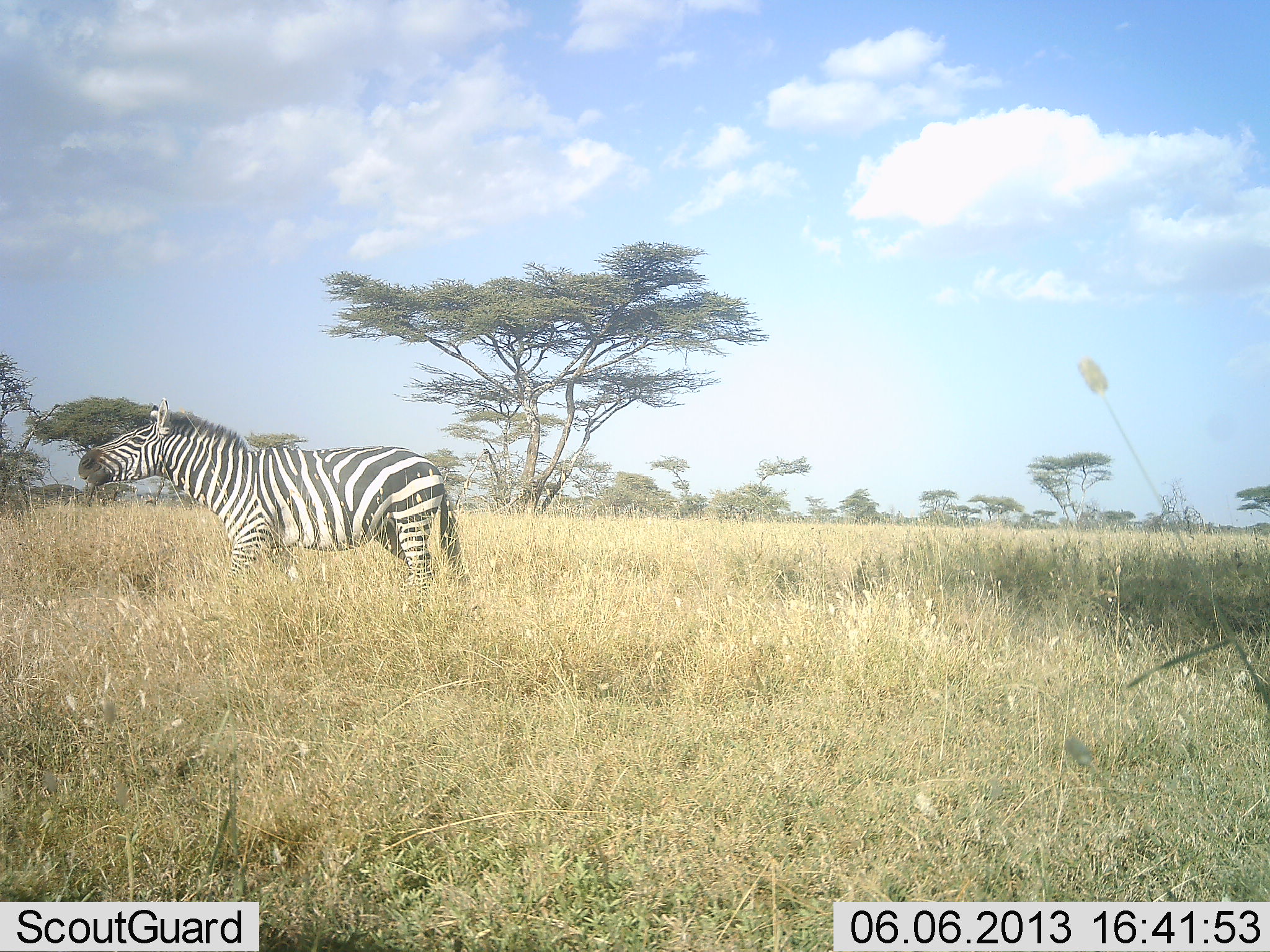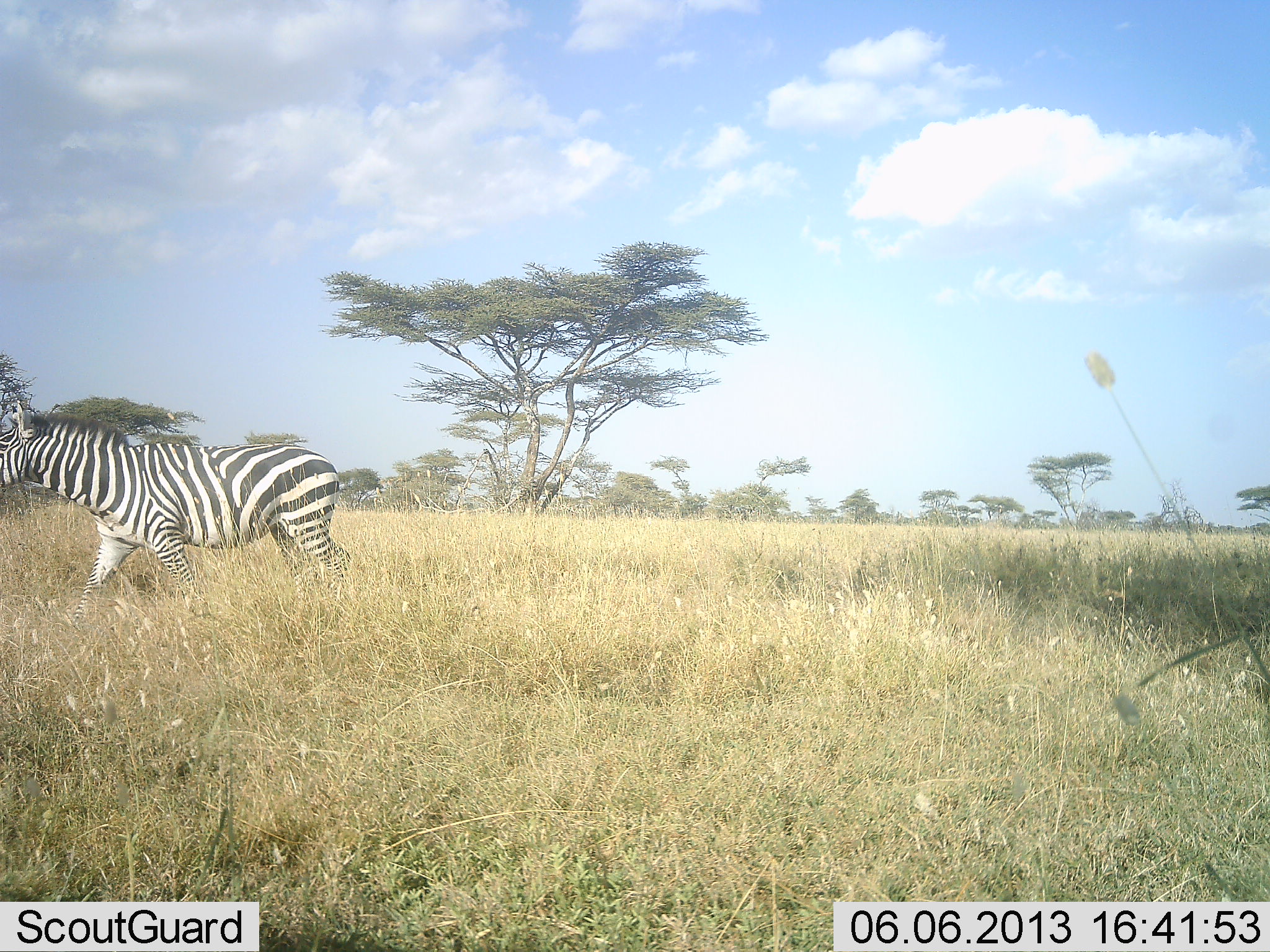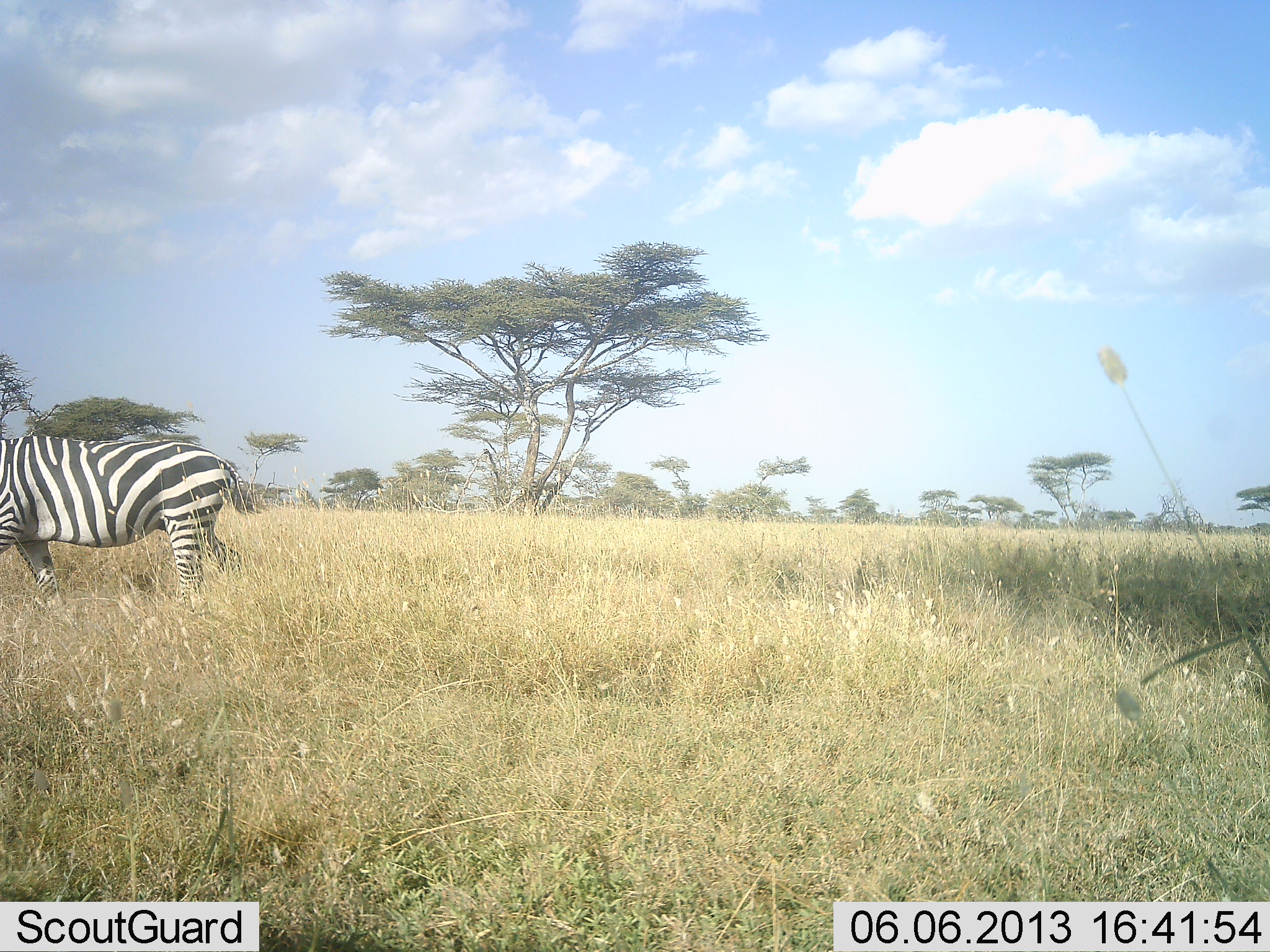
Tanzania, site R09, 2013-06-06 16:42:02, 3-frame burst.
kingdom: Animalia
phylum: Chordata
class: Mammalia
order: Perissodactyla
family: Equidae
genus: Equus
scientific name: Equus quagga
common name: plains zebra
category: zebra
Zebra (plains zebra) (Equus quagga), count 1. Behavior (volunteer vote fractions): standing 6%, resting 0%, moving 94%, interacting 0%. Young present (vote fraction): 0%. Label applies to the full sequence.